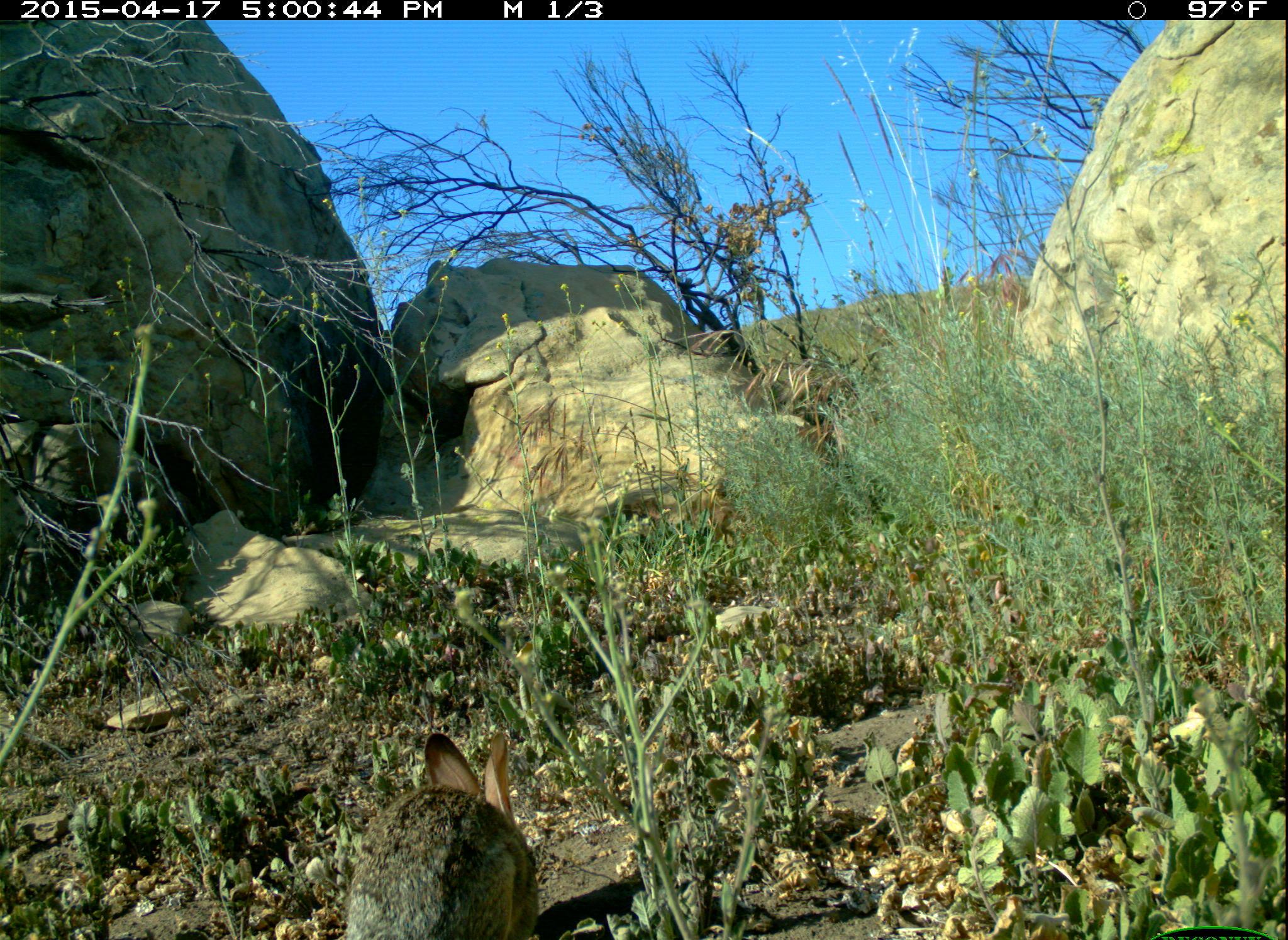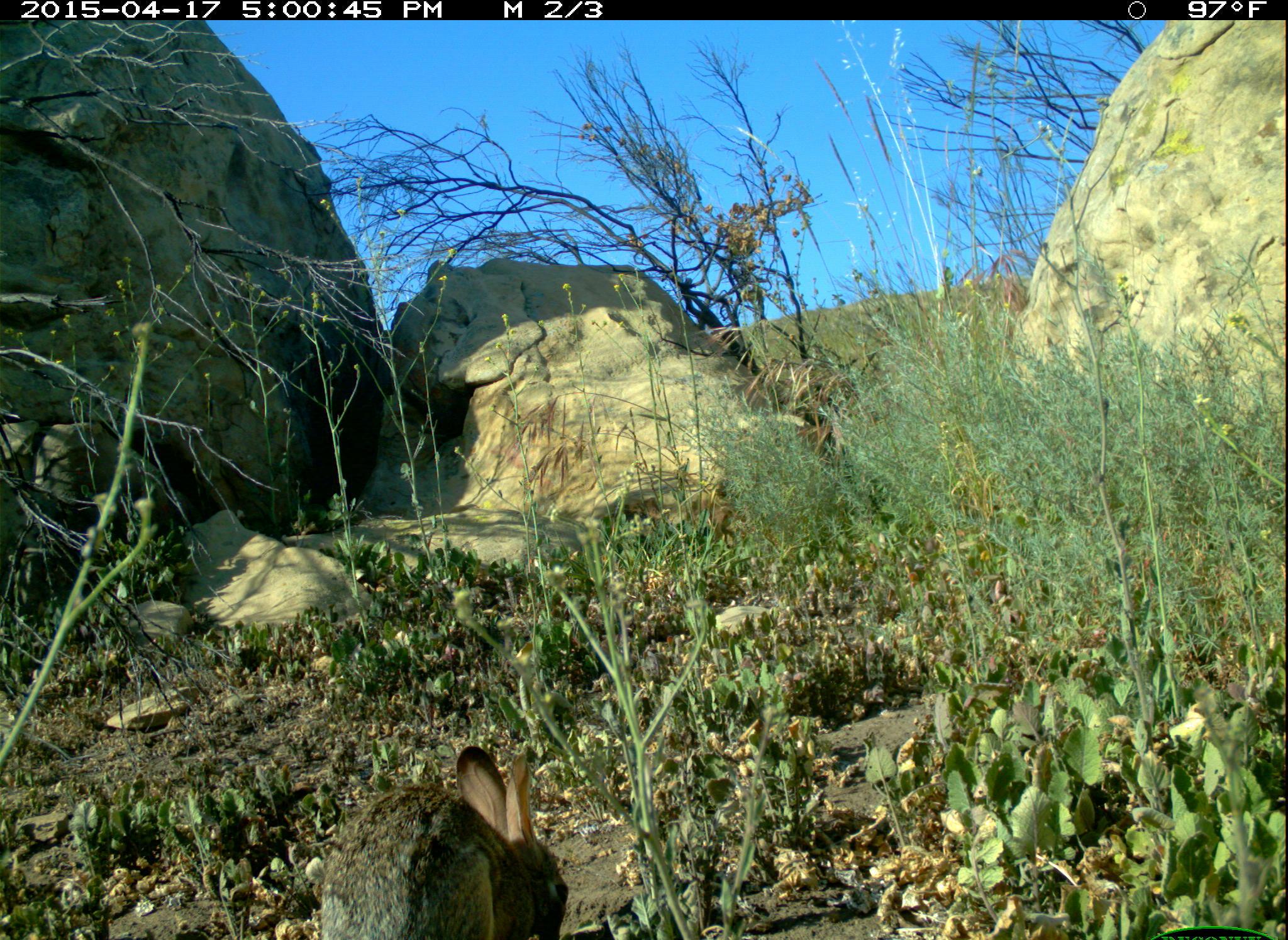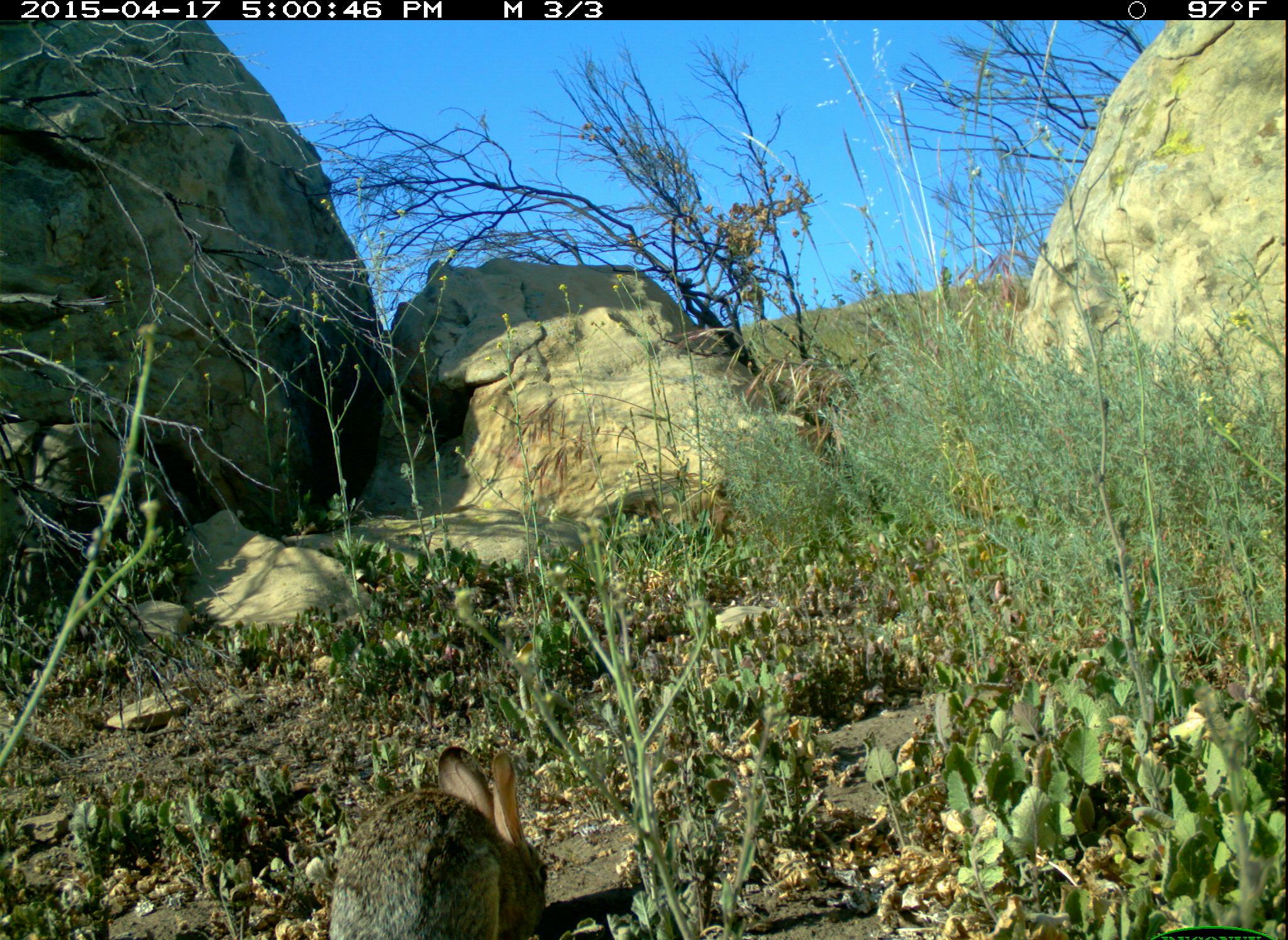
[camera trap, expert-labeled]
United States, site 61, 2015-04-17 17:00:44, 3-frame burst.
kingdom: Animalia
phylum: Chordata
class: Mammalia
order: Lagomorpha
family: Leporidae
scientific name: Leporidae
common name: rabbits and hares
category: rabbit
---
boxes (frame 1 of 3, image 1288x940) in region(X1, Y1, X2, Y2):
rabbit: region(335, 723, 547, 940)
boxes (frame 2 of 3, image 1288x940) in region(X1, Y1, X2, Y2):
rabbit: region(309, 749, 576, 940)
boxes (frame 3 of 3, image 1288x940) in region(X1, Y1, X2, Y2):
rabbit: region(325, 736, 554, 940)